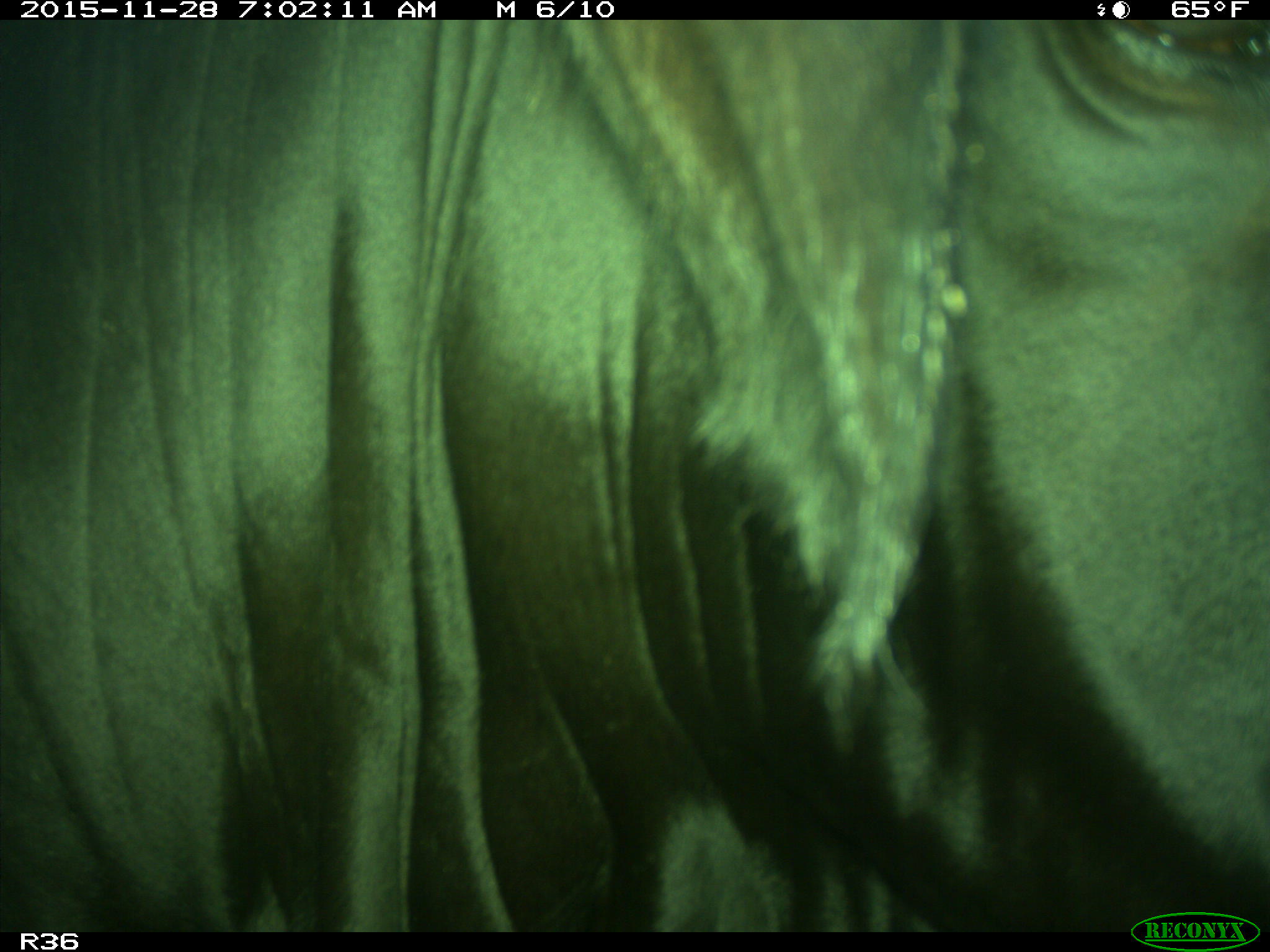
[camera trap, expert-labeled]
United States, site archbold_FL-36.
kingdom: Animalia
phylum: Chordata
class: Mammalia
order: Artiodactyla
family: Bovidae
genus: Bos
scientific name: Bos taurus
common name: domestic cow